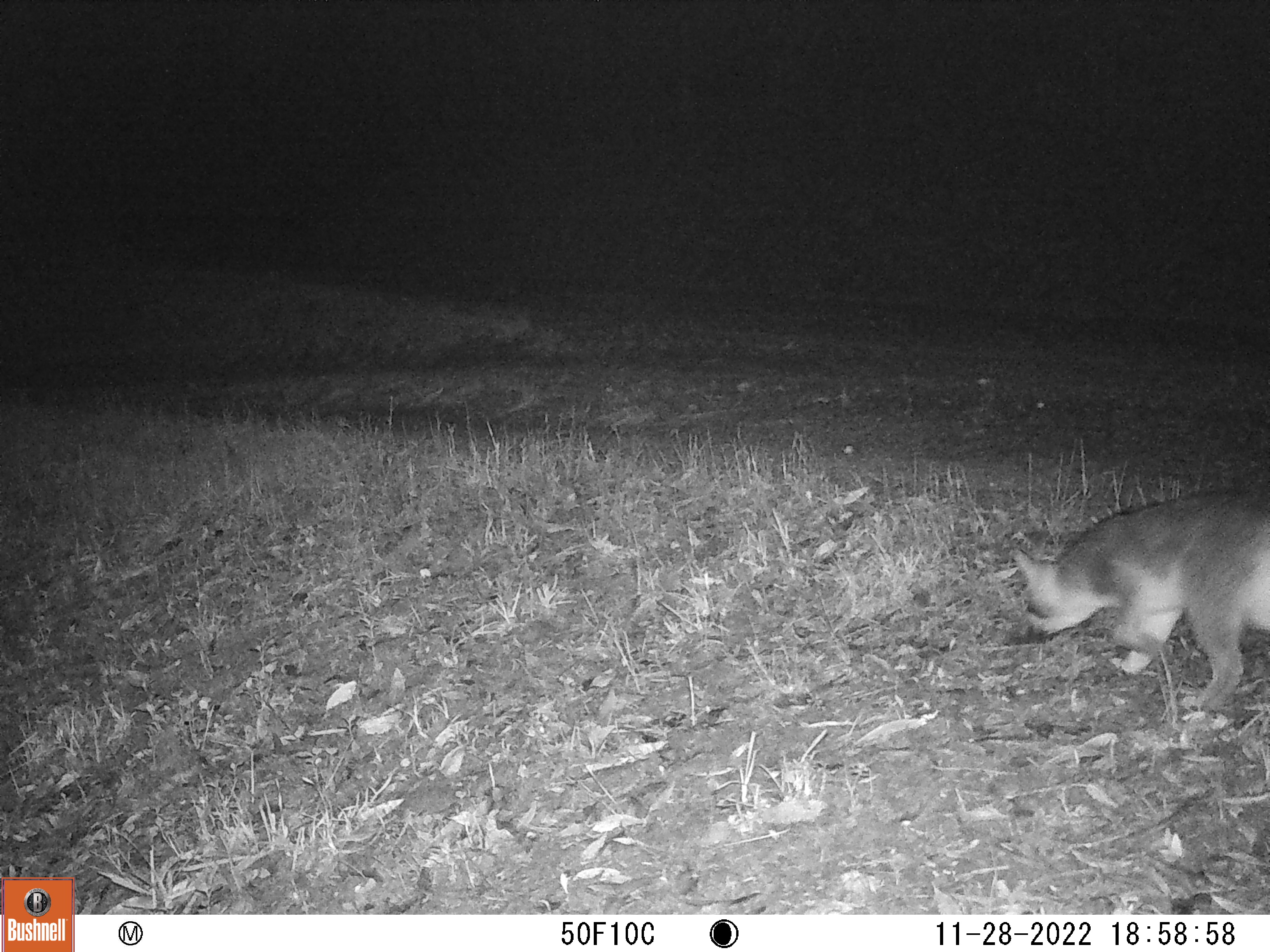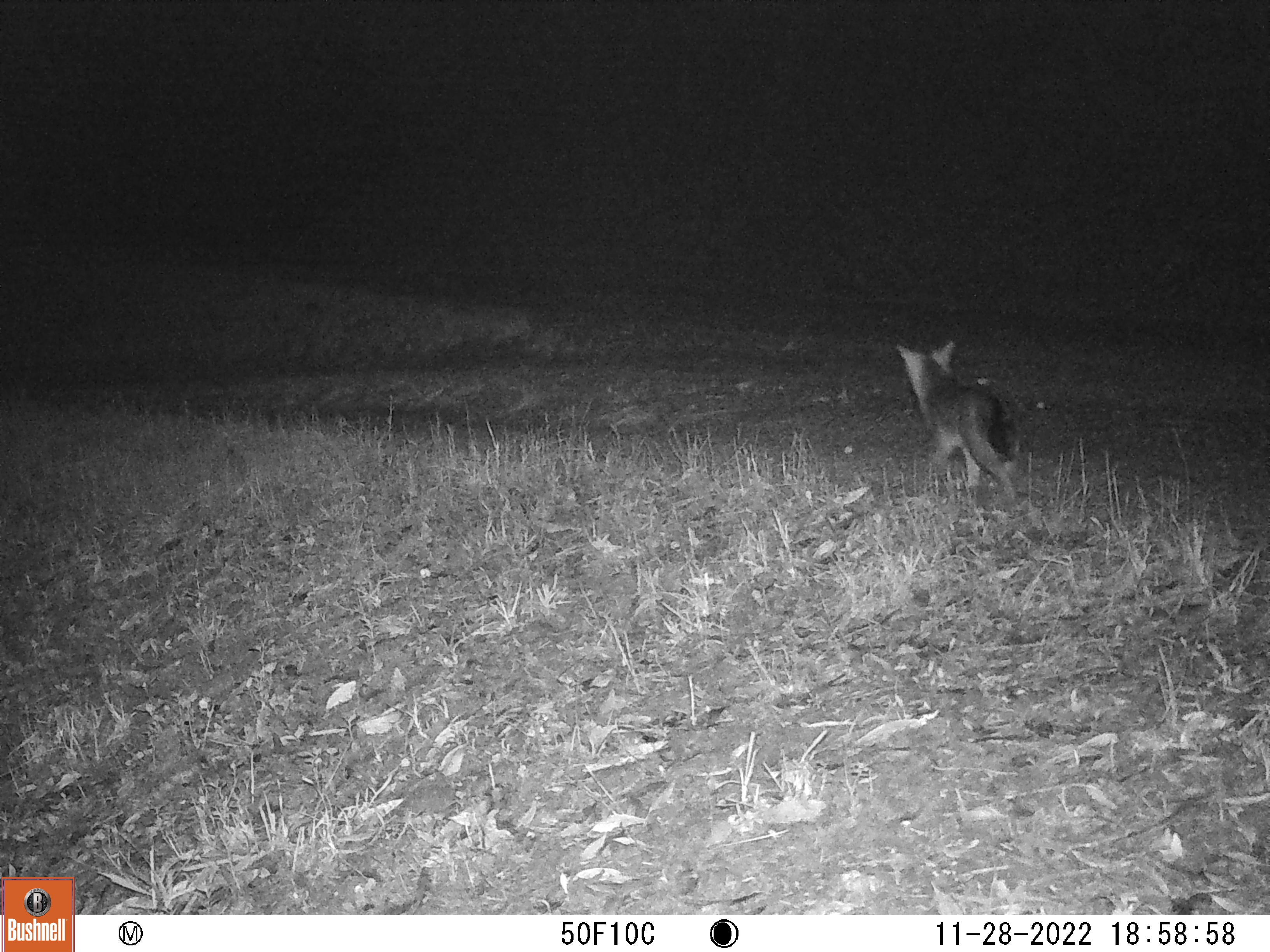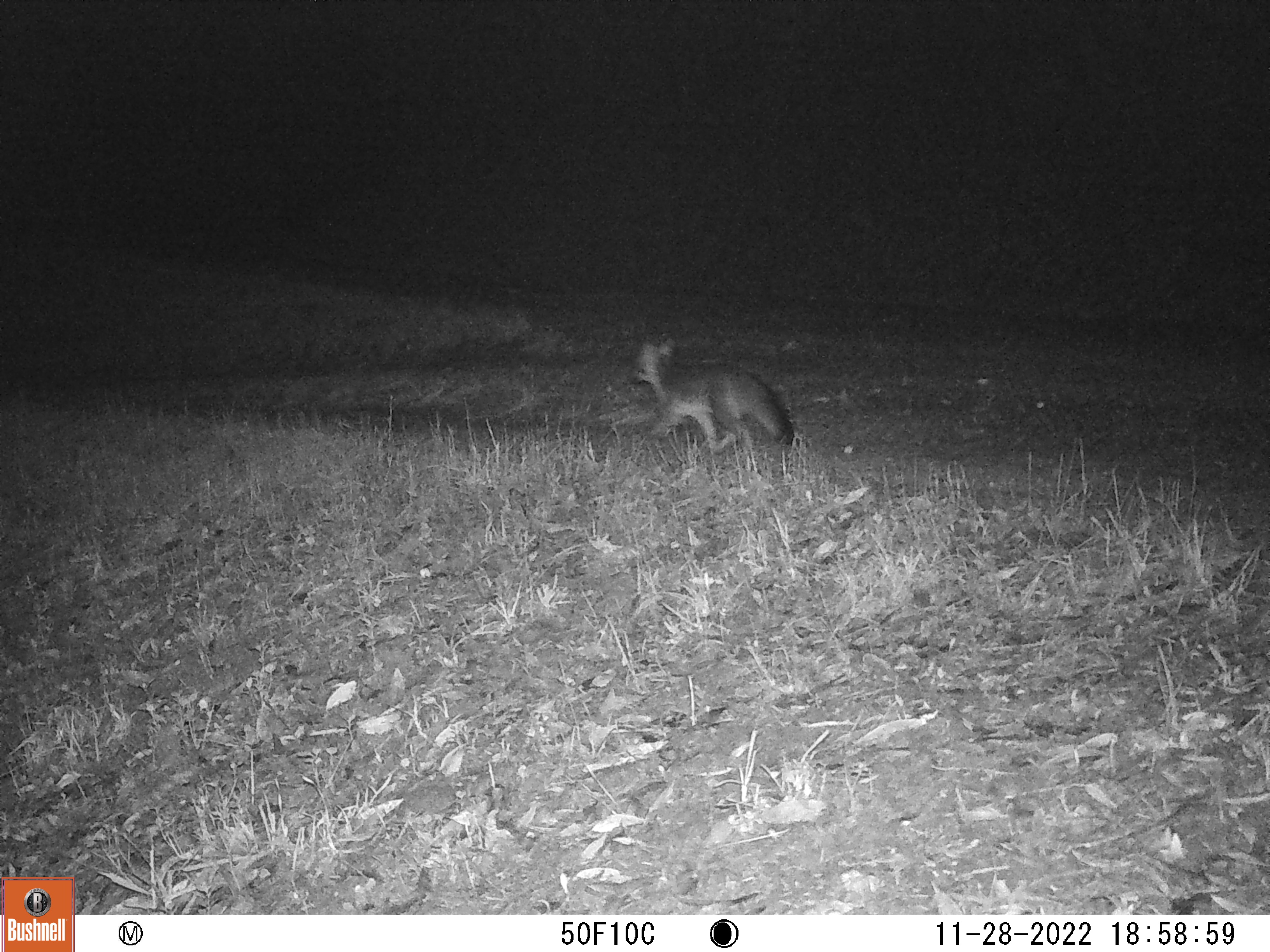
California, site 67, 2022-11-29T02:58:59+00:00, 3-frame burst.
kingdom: Animalia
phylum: Chordata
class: Mammalia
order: Carnivora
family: Canidae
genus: Urocyon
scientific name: Urocyon cinereoargenteus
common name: gray fox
Gray fox (Urocyon cinereoargenteus).